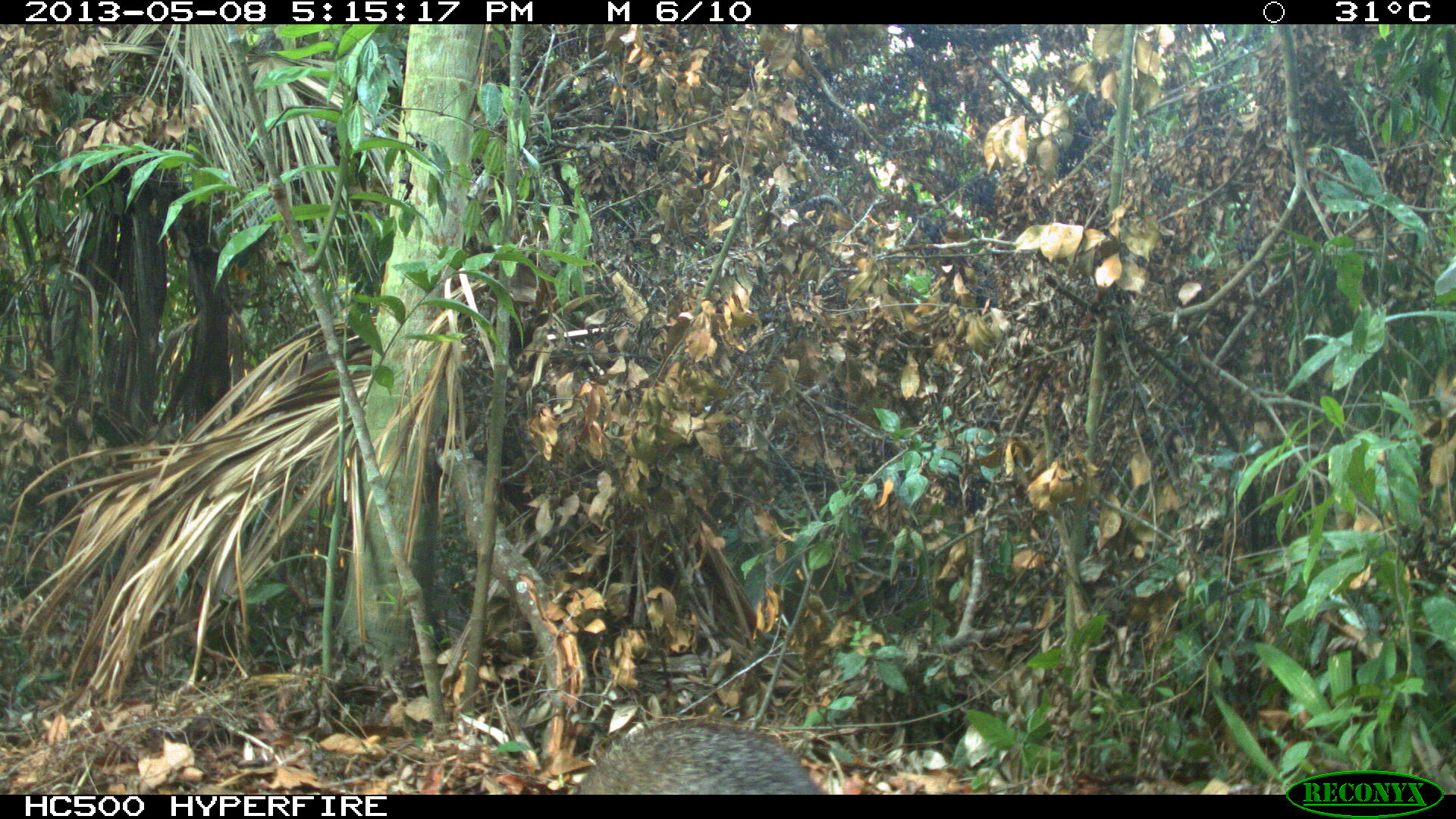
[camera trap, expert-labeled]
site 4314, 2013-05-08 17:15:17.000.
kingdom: Animalia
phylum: Chordata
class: Mammalia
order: Carnivora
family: Canidae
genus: Urocyon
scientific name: Urocyon cinereoargenteus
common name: gray fox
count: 1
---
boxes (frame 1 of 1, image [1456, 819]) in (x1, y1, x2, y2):
urocyon cinereoargenteus: (572, 713, 830, 793)